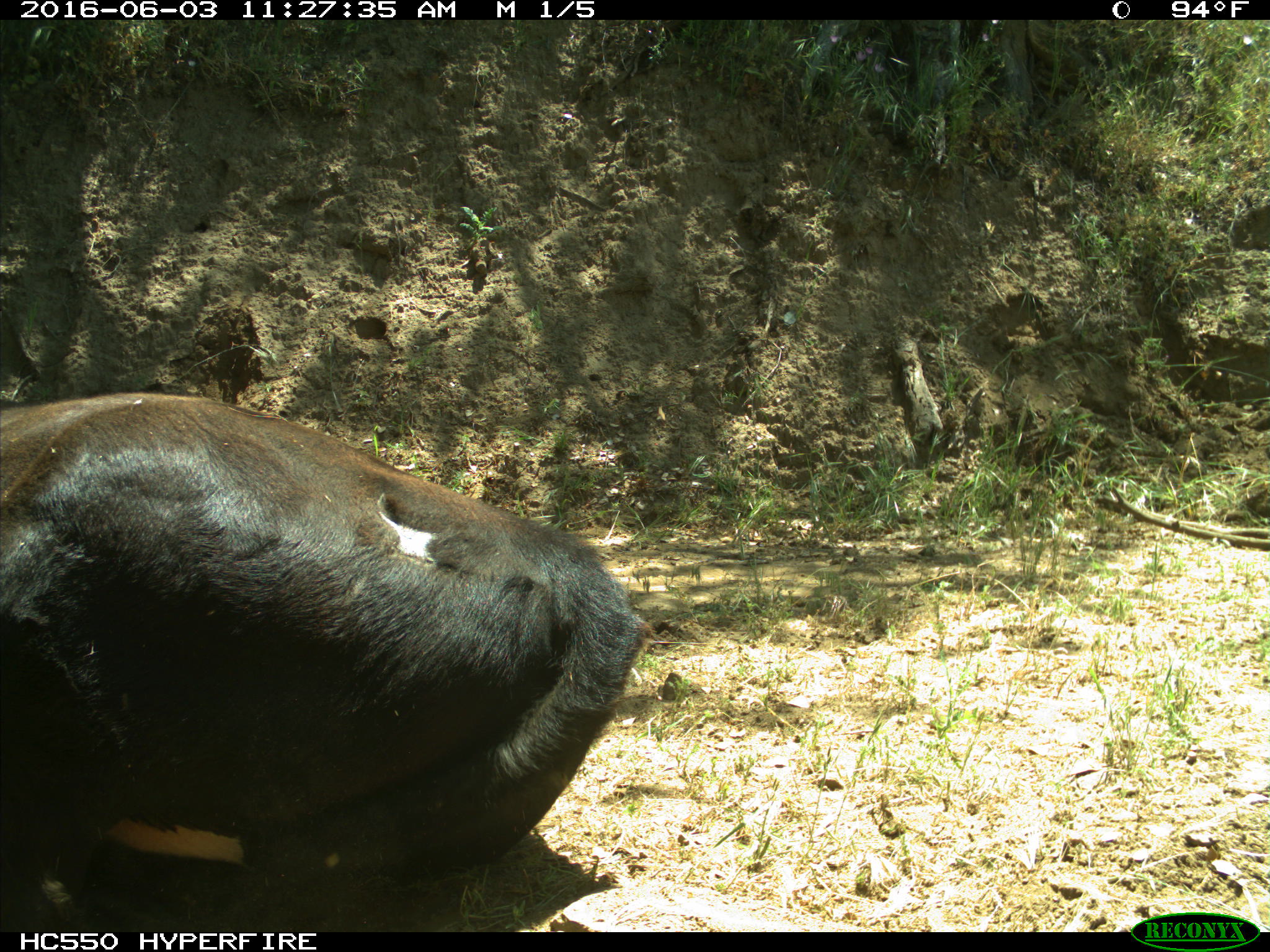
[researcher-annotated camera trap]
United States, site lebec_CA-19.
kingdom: Animalia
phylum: Chordata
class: Mammalia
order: Artiodactyla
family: Bovidae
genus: Bos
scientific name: Bos taurus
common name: domestic cow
Bos taurus (domestic cow).